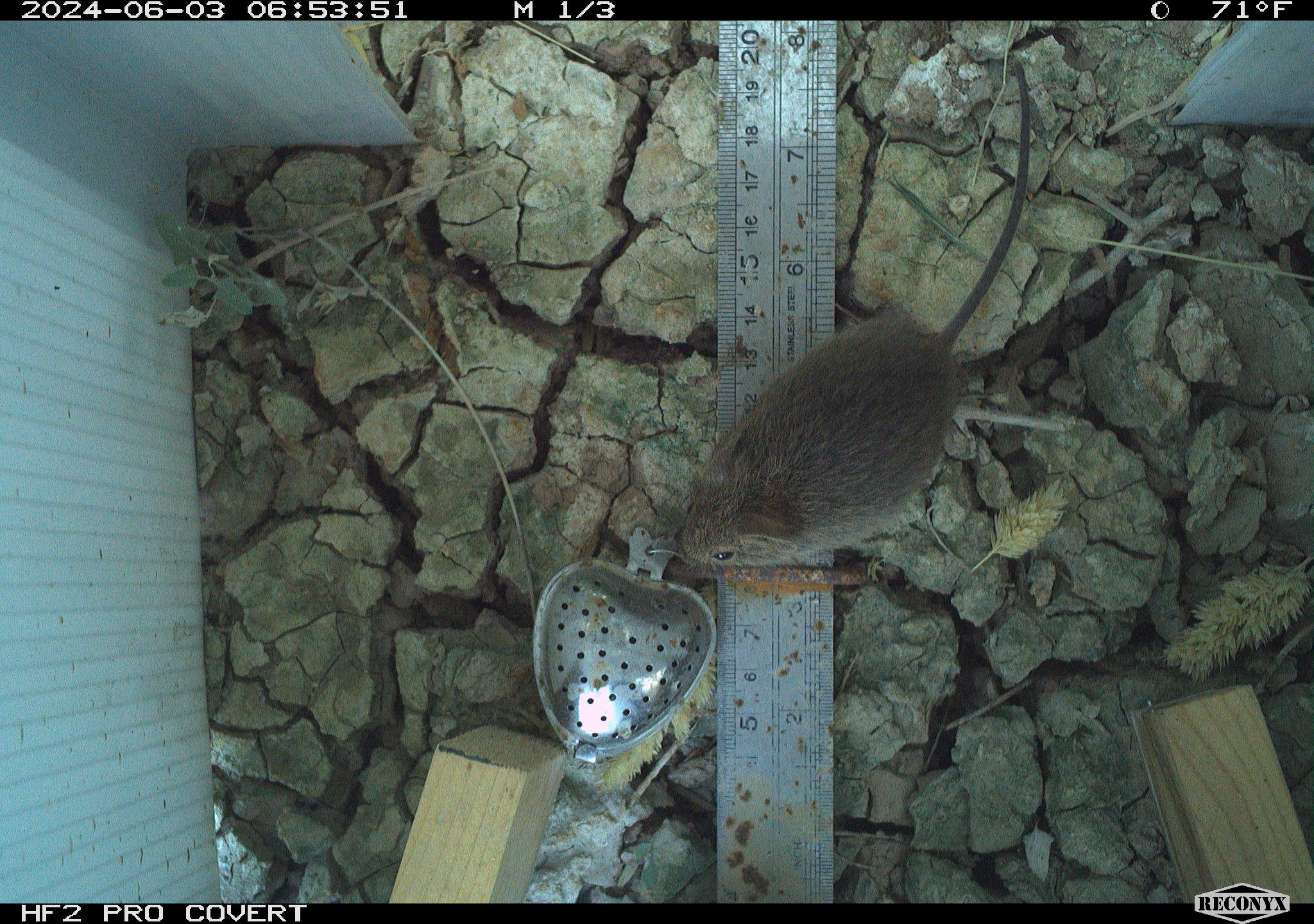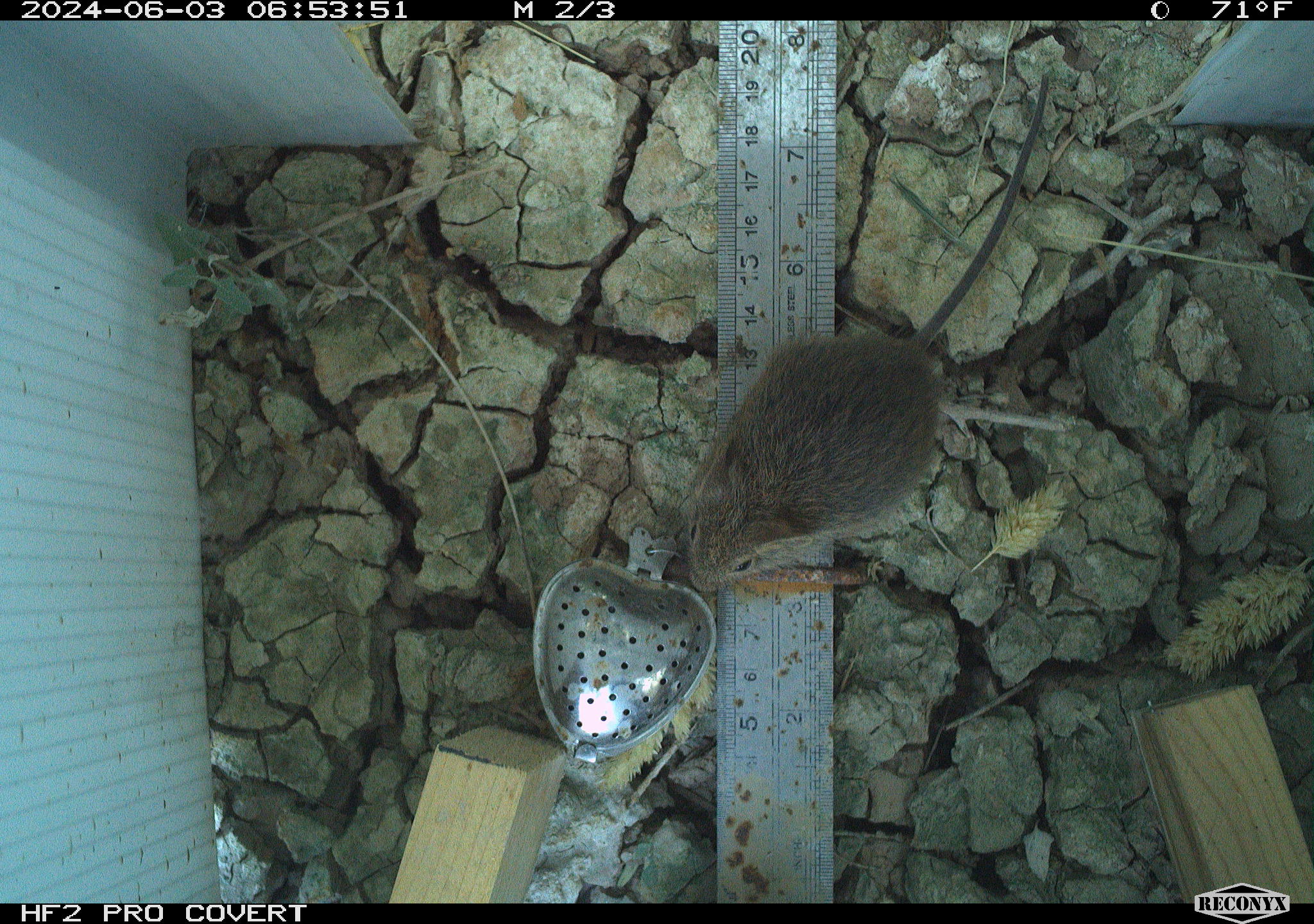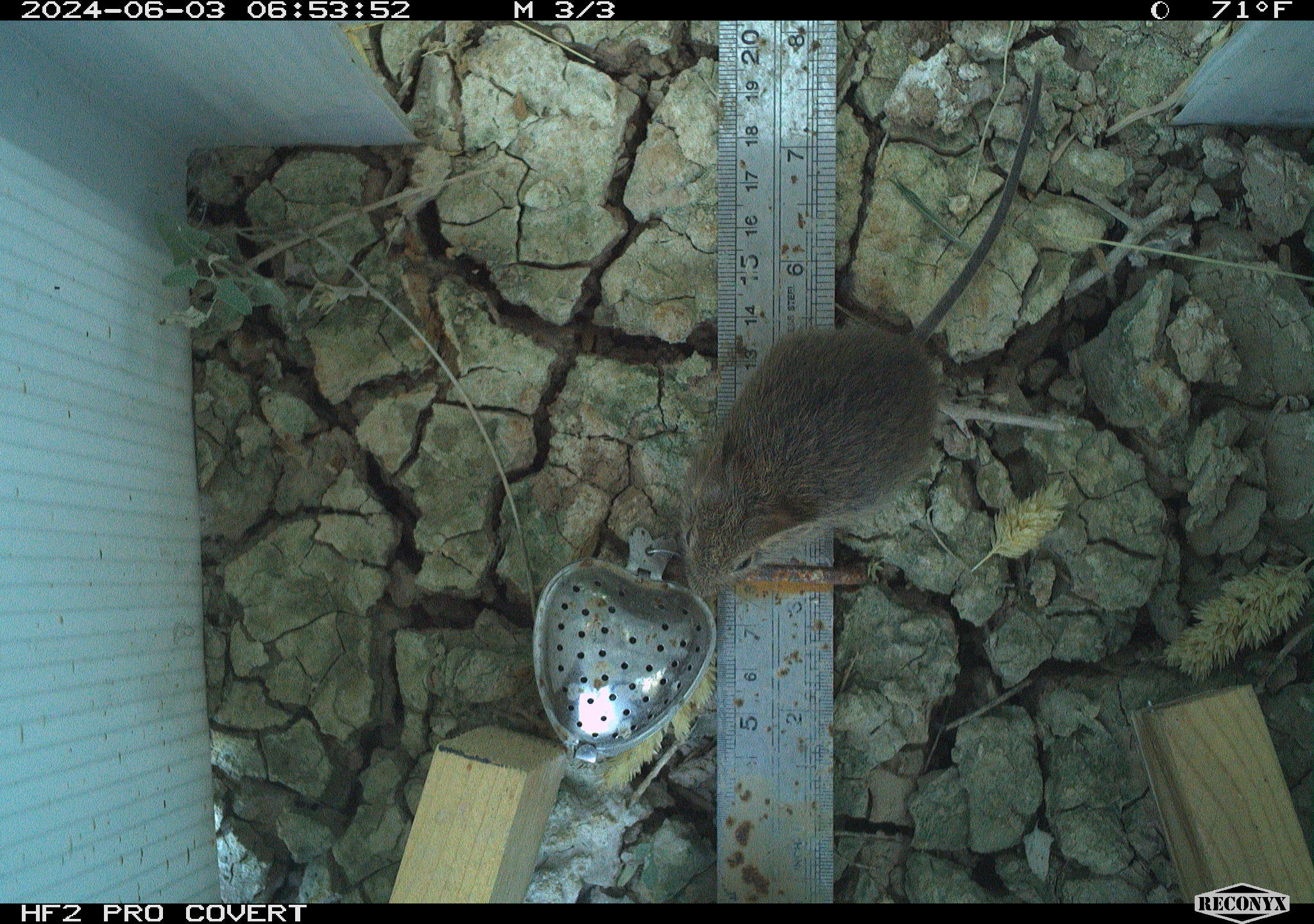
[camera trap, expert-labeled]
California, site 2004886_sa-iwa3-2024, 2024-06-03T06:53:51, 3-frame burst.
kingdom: Animalia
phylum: Chordata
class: Mammalia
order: Rodentia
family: Cricetidae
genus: Sigmodon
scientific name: Sigmodon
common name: cotton rat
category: sigmodon species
Sigmodon species (cotton rat) (Sigmodon).